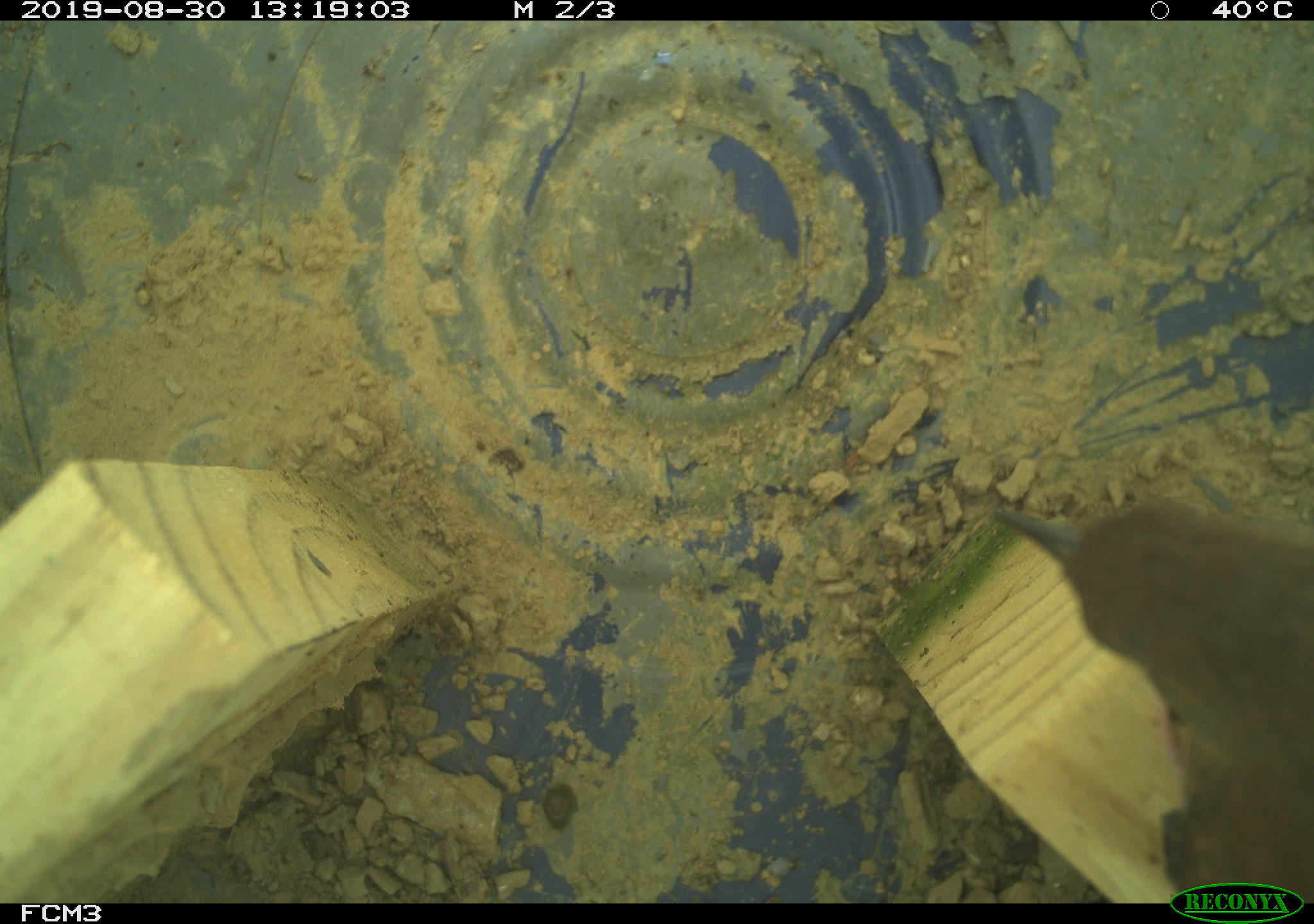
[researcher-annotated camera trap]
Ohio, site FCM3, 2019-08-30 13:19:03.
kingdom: Animalia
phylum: Chordata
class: Aves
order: Passeriformes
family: Troglodytidae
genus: Troglodytes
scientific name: Troglodytes aedon aedon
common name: northern house wren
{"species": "northern house wren (Troglodytes aedon aedon)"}